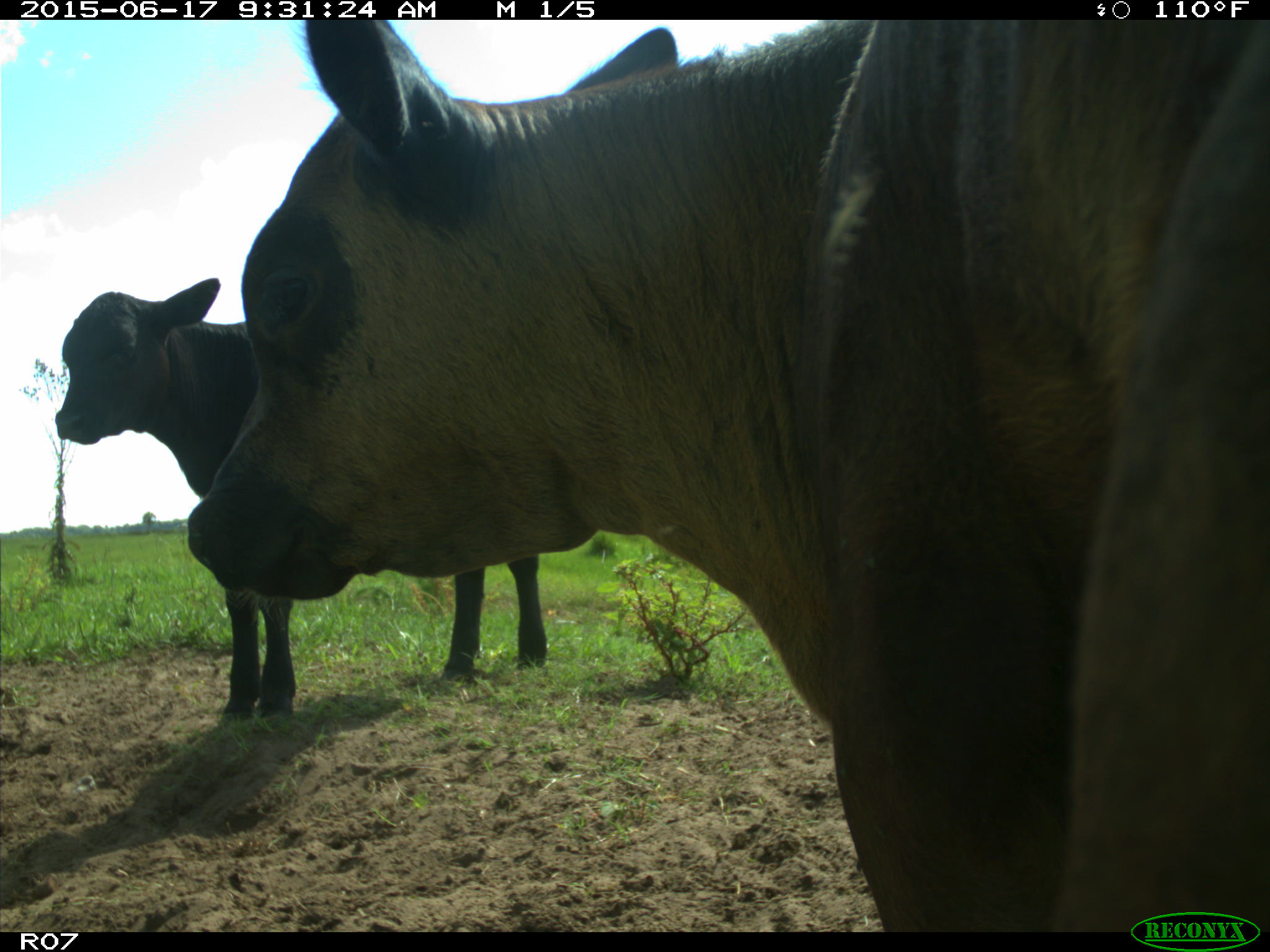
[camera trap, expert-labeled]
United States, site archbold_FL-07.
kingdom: Animalia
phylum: Chordata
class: Mammalia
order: Artiodactyla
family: Bovidae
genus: Bos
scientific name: Bos taurus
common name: domestic cow